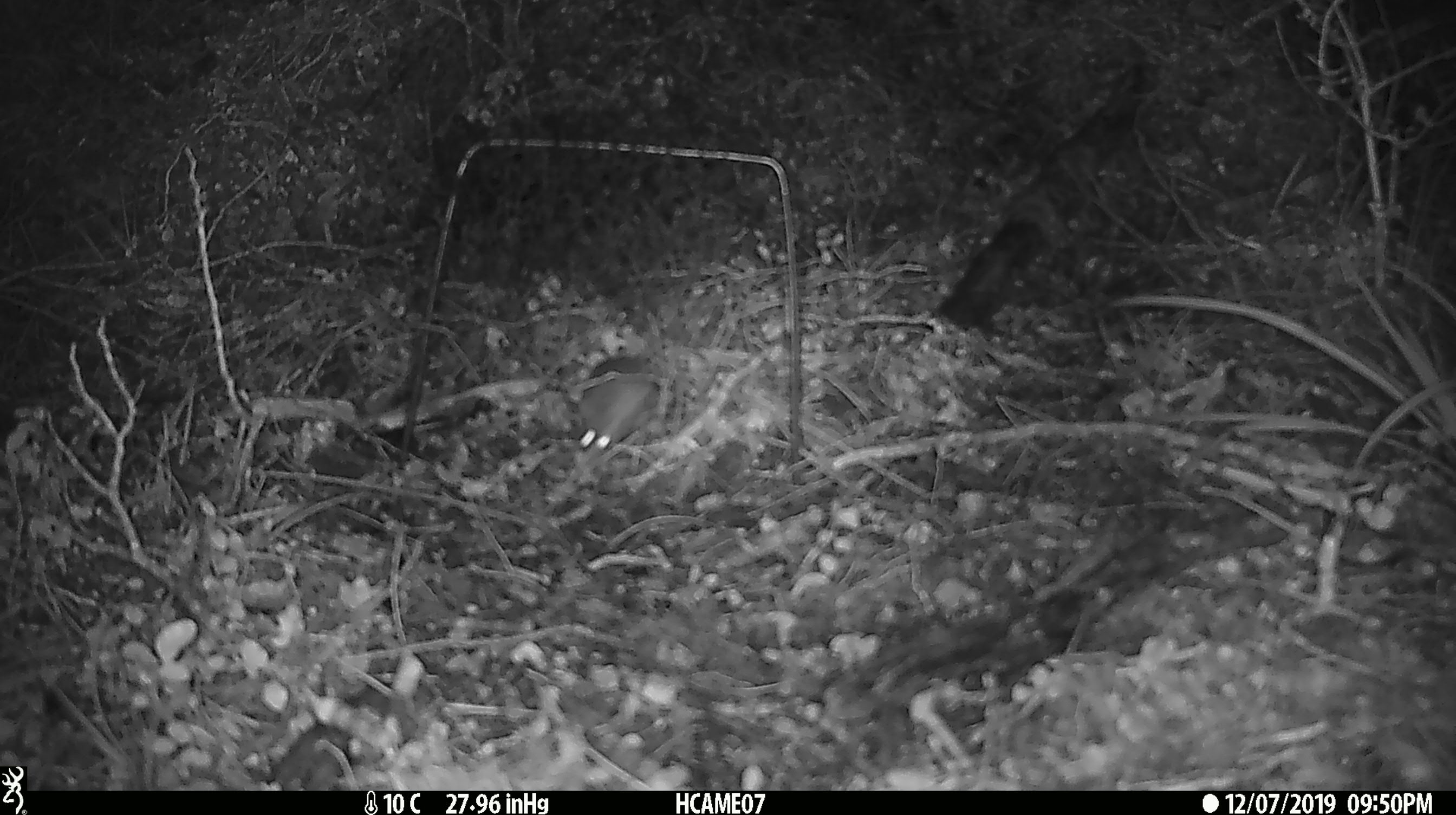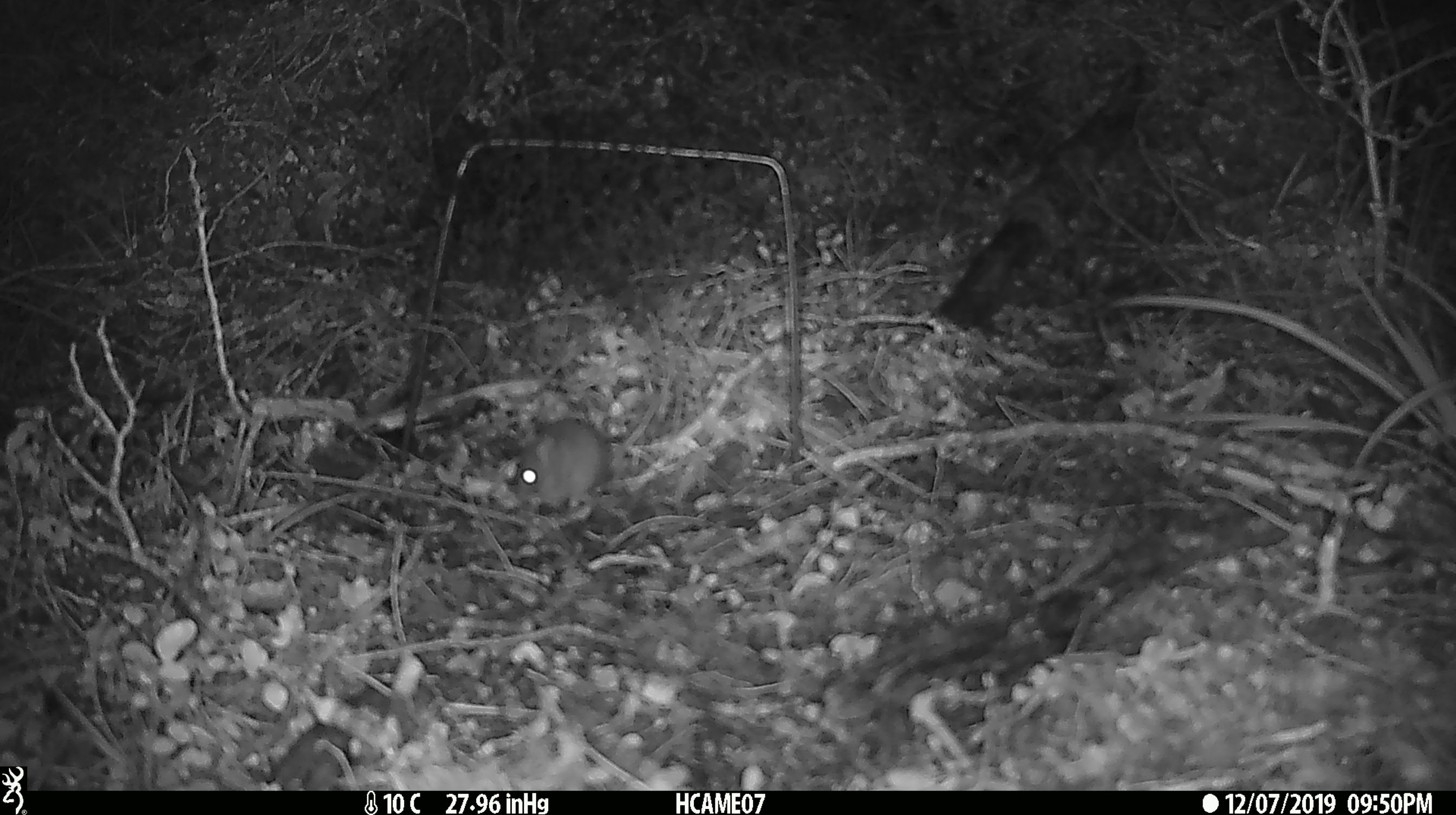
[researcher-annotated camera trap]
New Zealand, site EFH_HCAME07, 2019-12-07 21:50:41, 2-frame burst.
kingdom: Animalia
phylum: Chordata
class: Mammalia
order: Rodentia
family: Muridae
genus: Mus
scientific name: Mus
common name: mouse